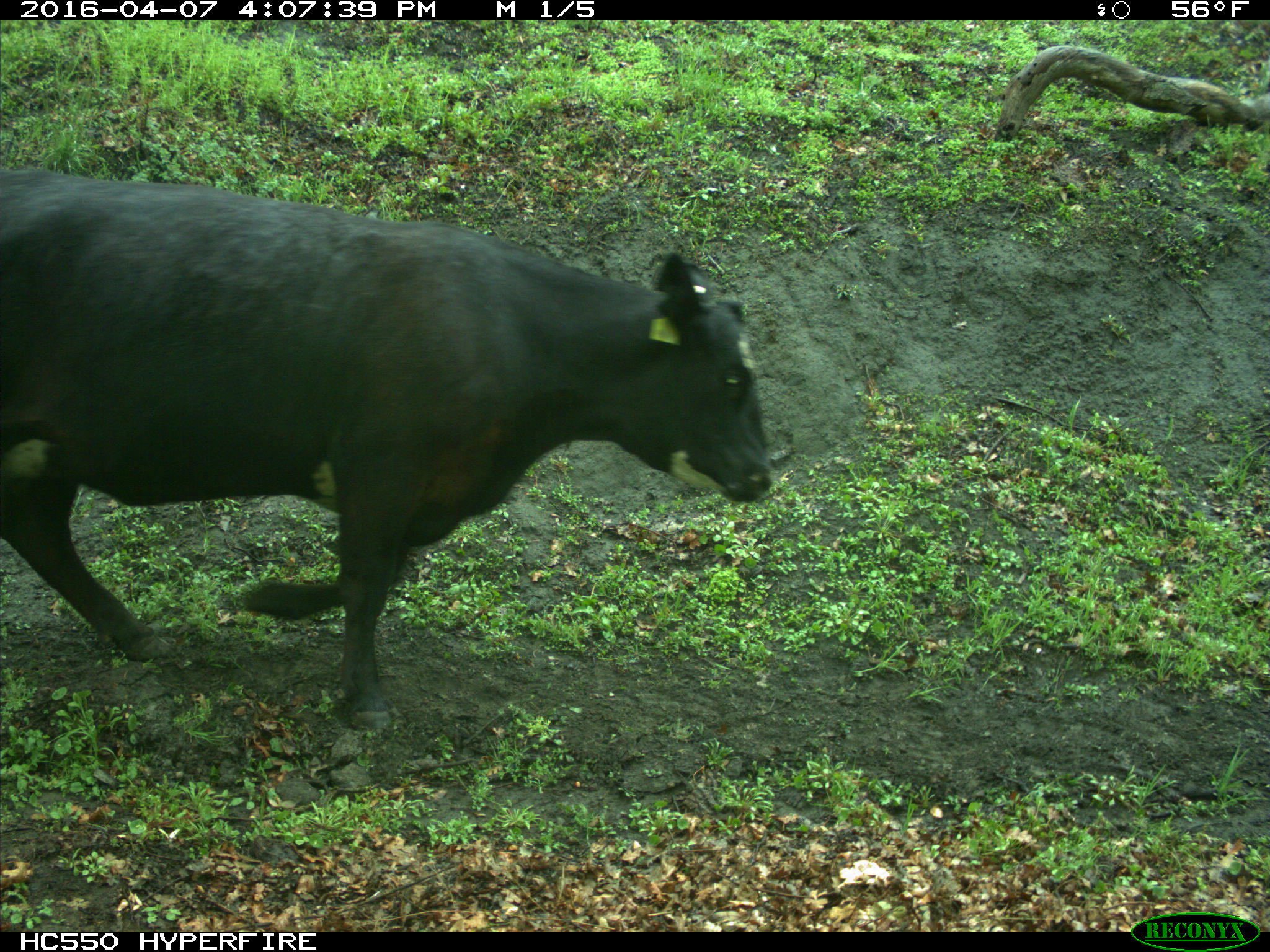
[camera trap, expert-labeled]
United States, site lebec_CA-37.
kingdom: Animalia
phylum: Chordata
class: Mammalia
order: Artiodactyla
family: Bovidae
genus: Bos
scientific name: Bos taurus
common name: domestic cow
Bos taurus (domestic cow).